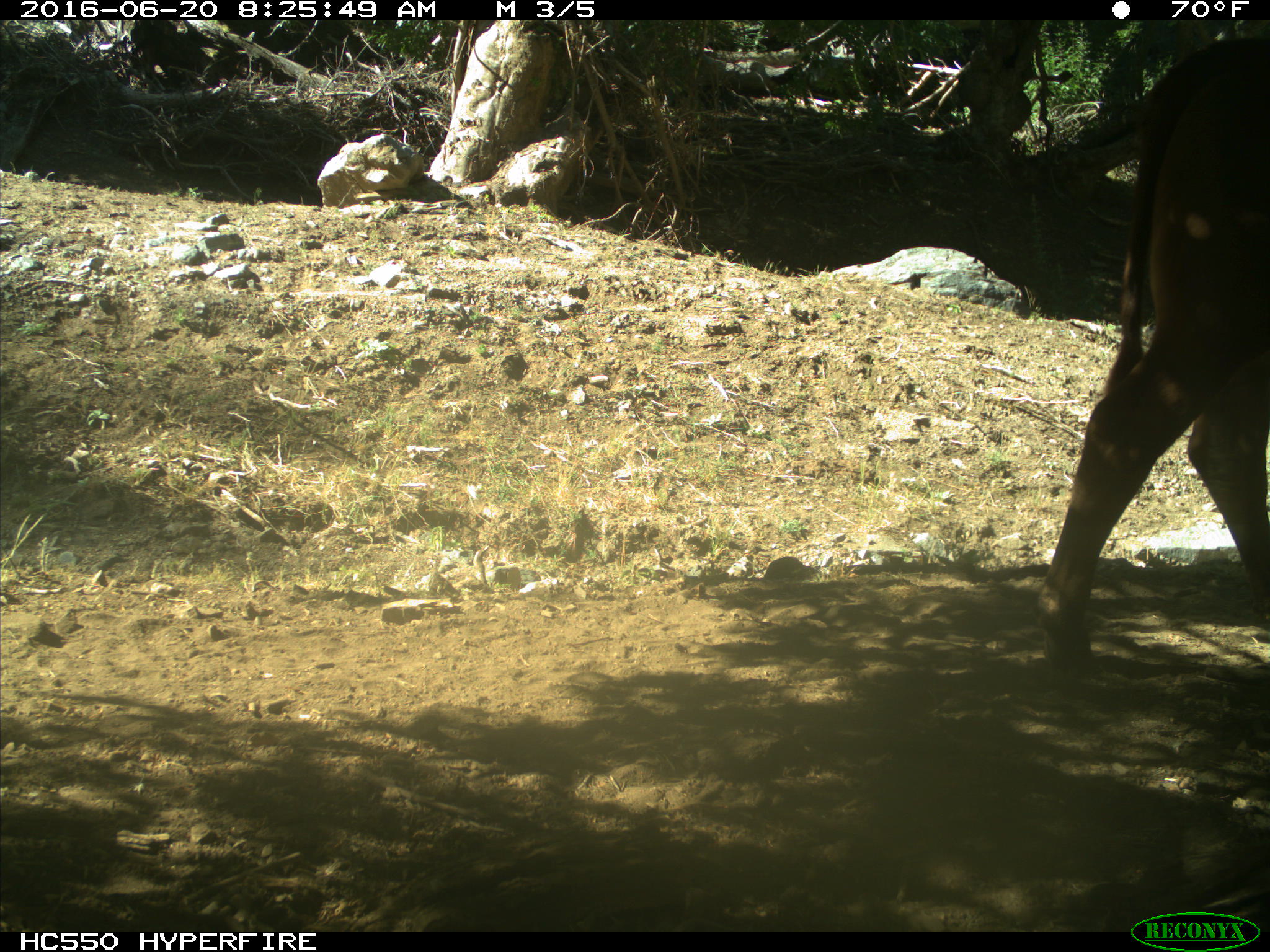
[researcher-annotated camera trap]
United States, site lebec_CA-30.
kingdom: Animalia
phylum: Chordata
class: Mammalia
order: Artiodactyla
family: Bovidae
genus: Bos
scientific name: Bos taurus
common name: domestic cow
Bos taurus (domestic cow).